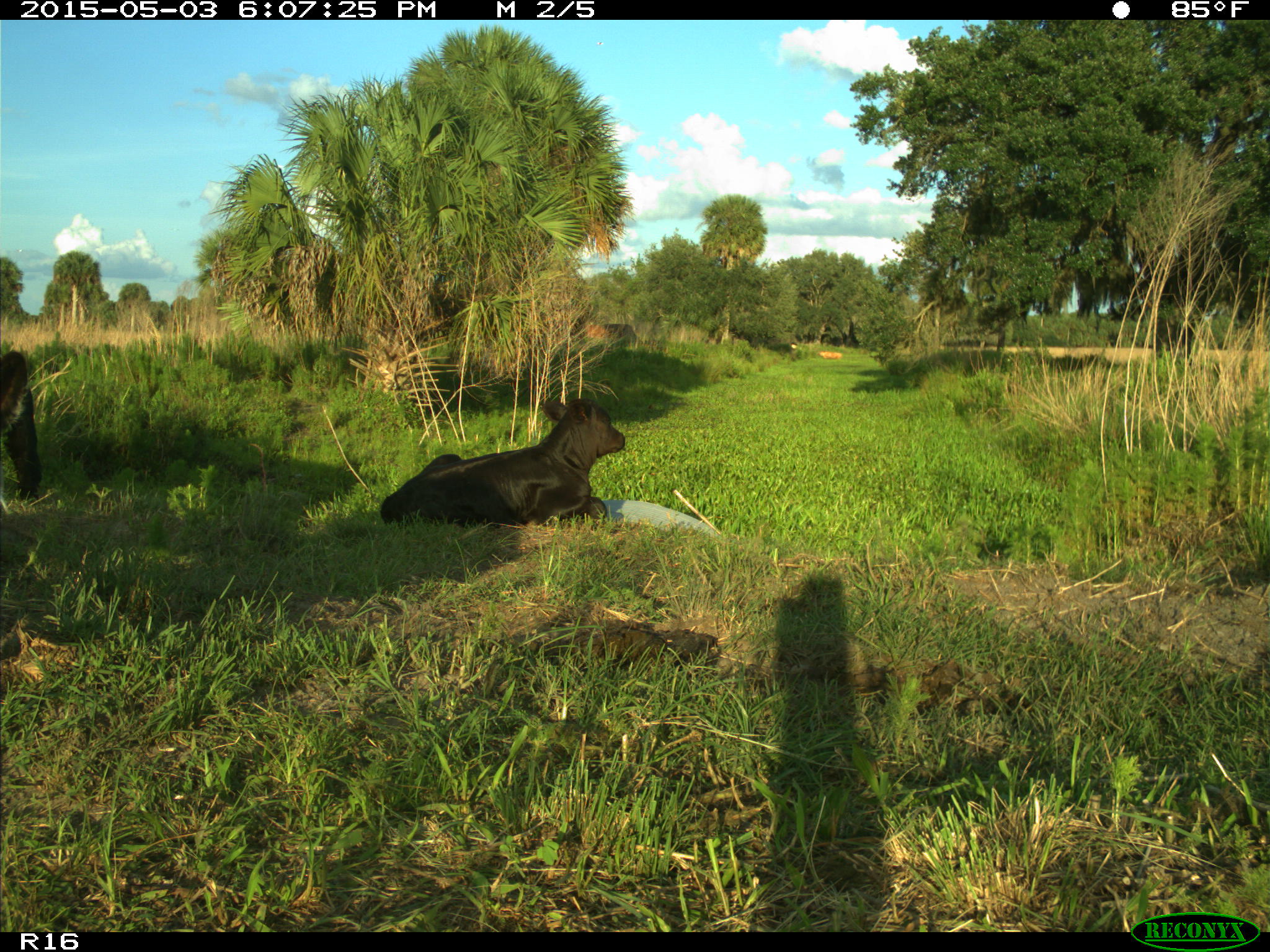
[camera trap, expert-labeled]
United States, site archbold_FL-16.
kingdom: Animalia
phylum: Chordata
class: Mammalia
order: Artiodactyla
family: Bovidae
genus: Bos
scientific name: Bos taurus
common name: domestic cow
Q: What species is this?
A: Bos taurus (domestic cow).